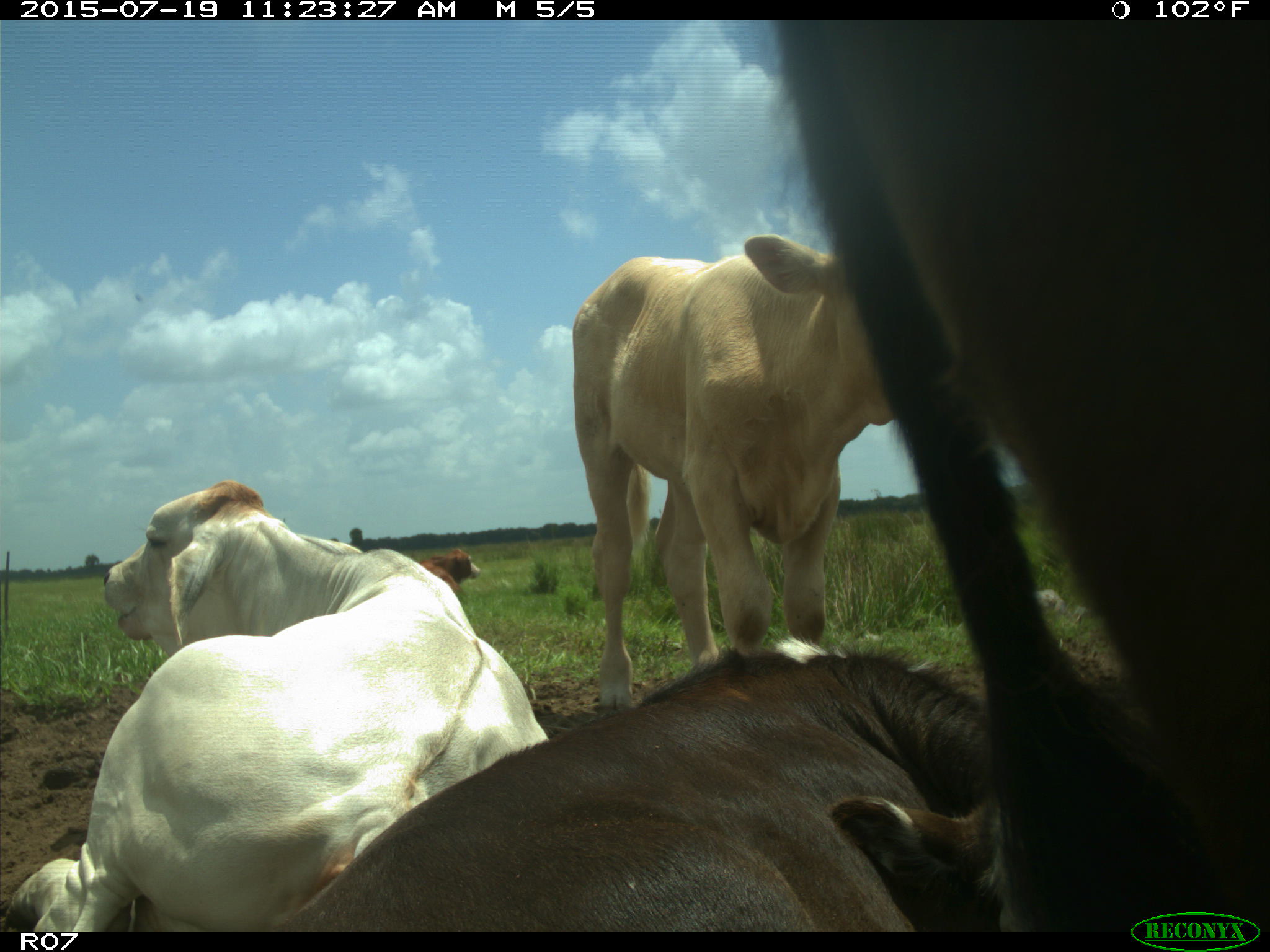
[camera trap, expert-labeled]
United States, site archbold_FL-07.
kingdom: Animalia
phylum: Chordata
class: Mammalia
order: Artiodactyla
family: Bovidae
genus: Bos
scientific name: Bos taurus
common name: domestic cow